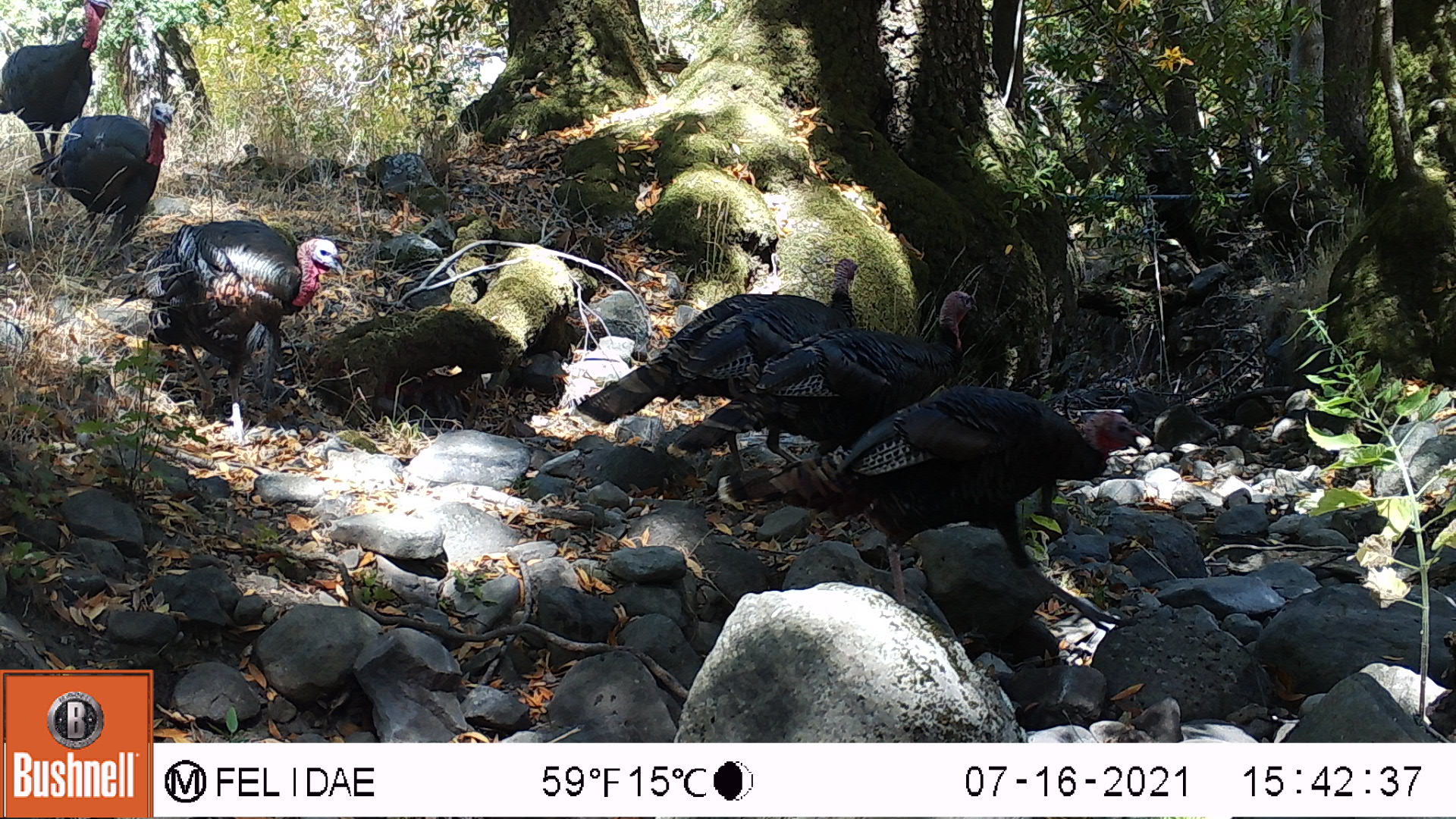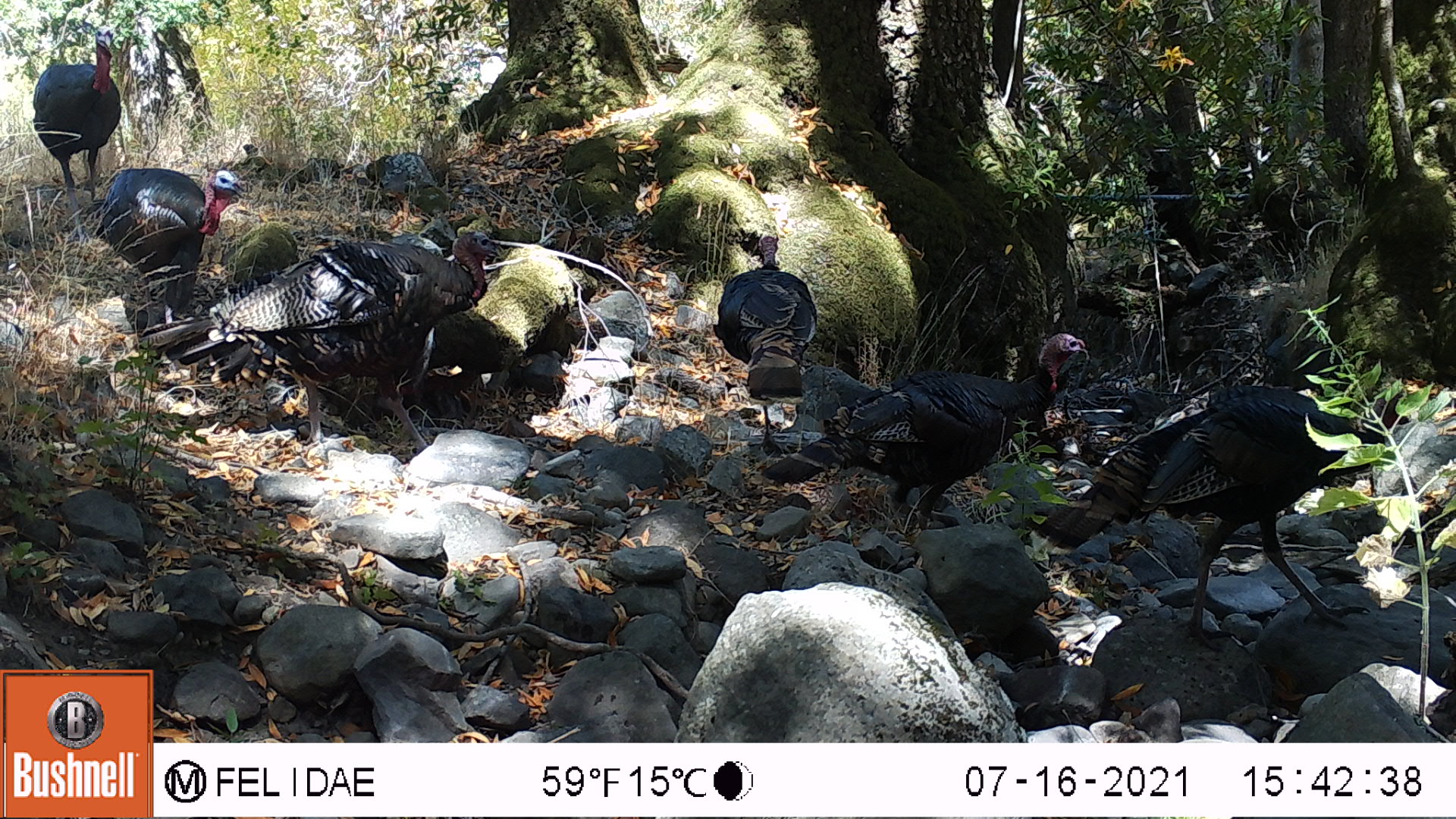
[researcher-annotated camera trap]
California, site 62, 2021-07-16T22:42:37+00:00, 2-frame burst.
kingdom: Animalia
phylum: Chordata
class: Aves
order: Galliformes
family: Phasianidae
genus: Meleagris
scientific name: Meleagris gallopavo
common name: turkey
Turkey (Meleagris gallopavo).